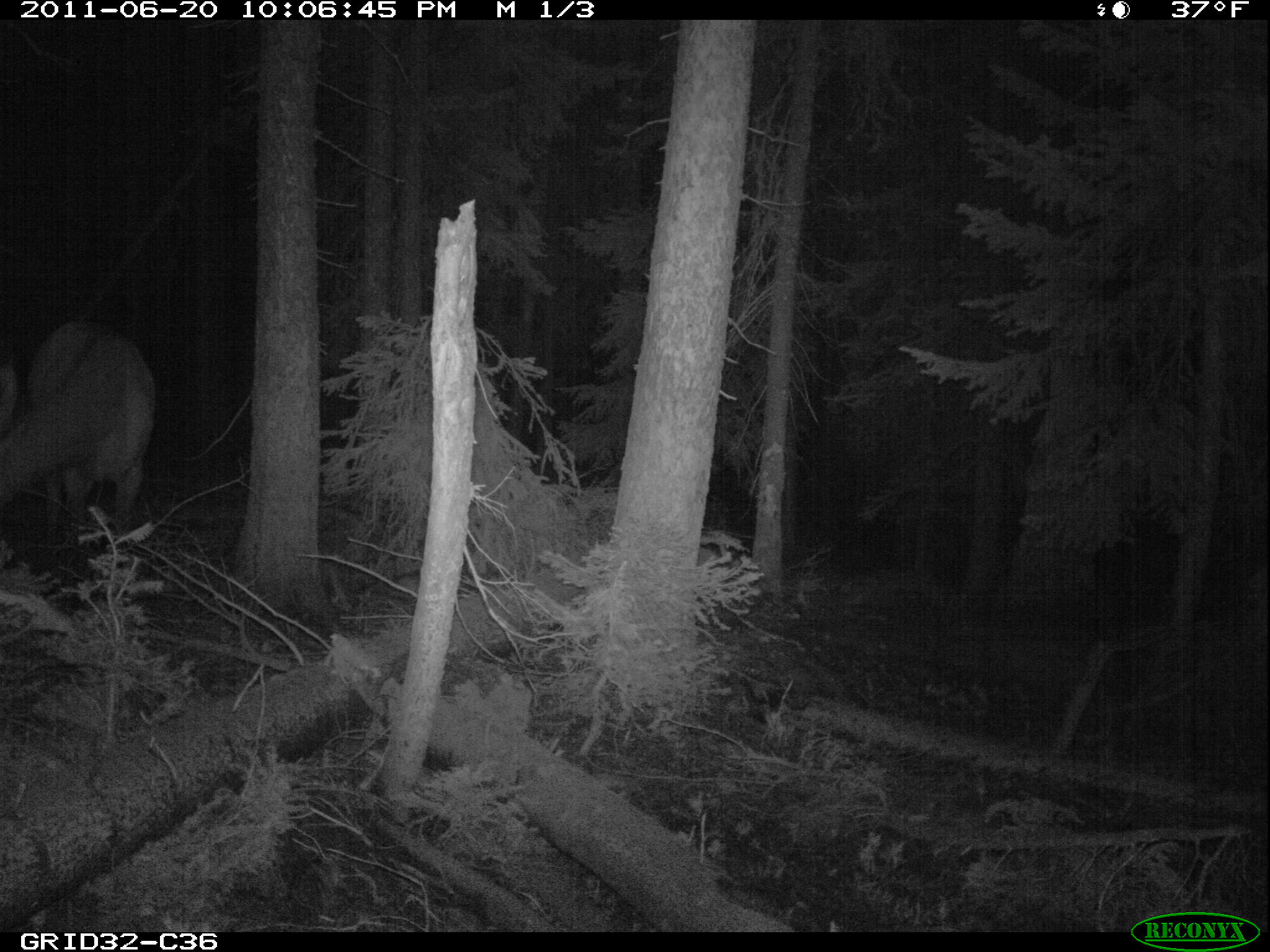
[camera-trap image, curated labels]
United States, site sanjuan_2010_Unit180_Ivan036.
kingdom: Animalia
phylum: Chordata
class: Mammalia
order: Artiodactyla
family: Cervidae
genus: Cervus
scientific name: Cervus elaphus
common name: red deer